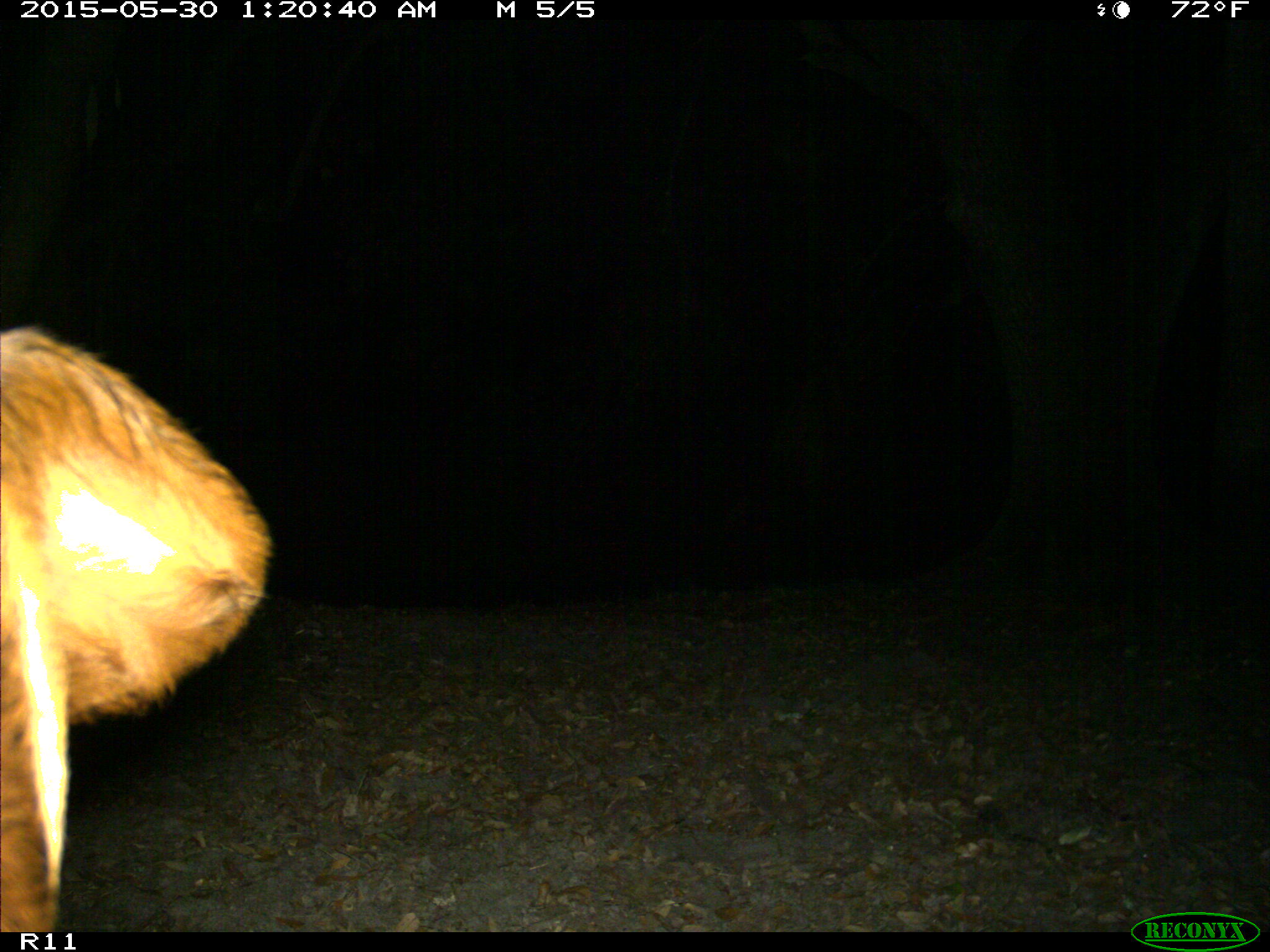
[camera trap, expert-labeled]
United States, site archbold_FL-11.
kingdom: Animalia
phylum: Chordata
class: Mammalia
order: Artiodactyla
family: Bovidae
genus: Bos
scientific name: Bos taurus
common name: domestic cow